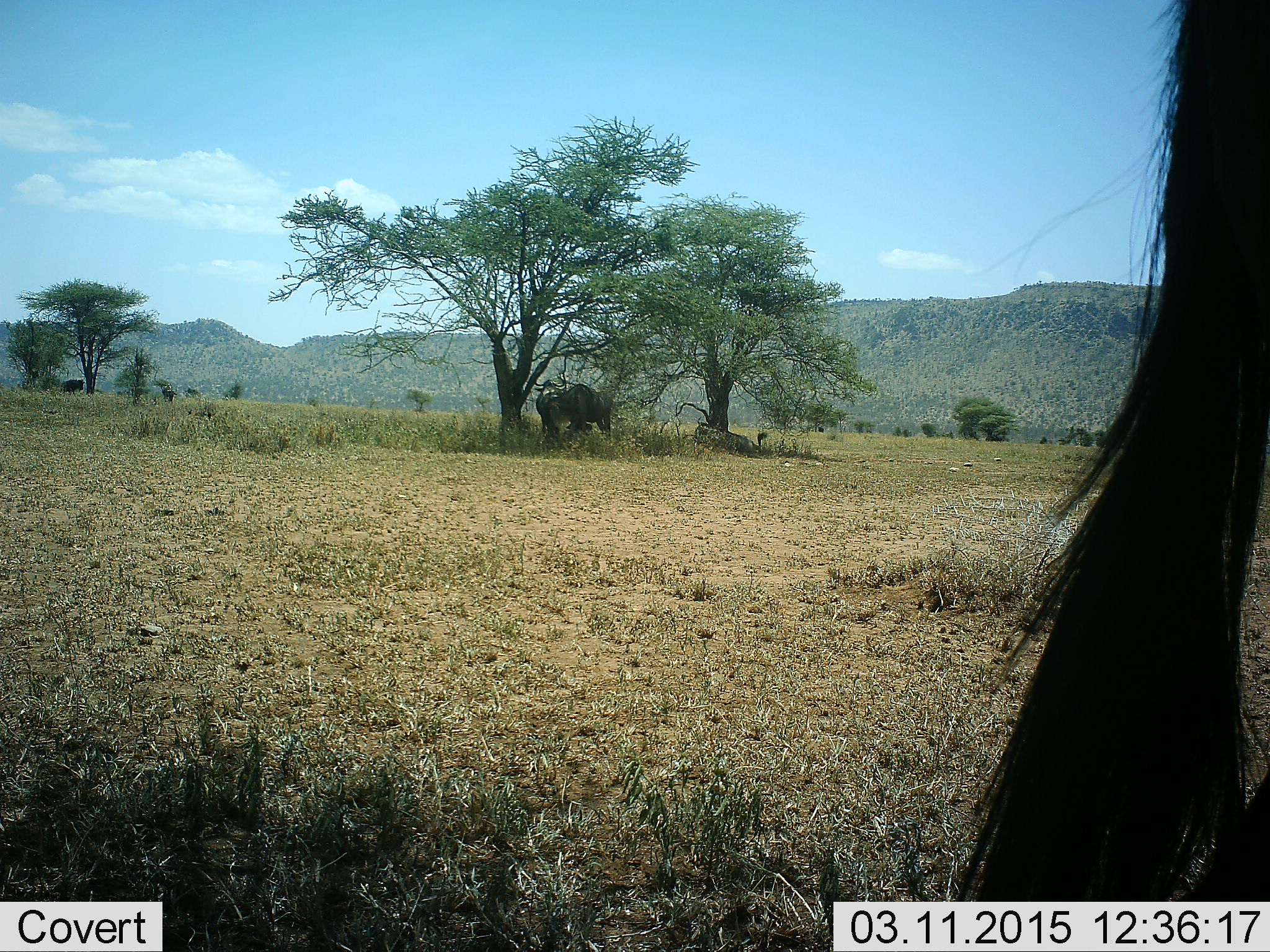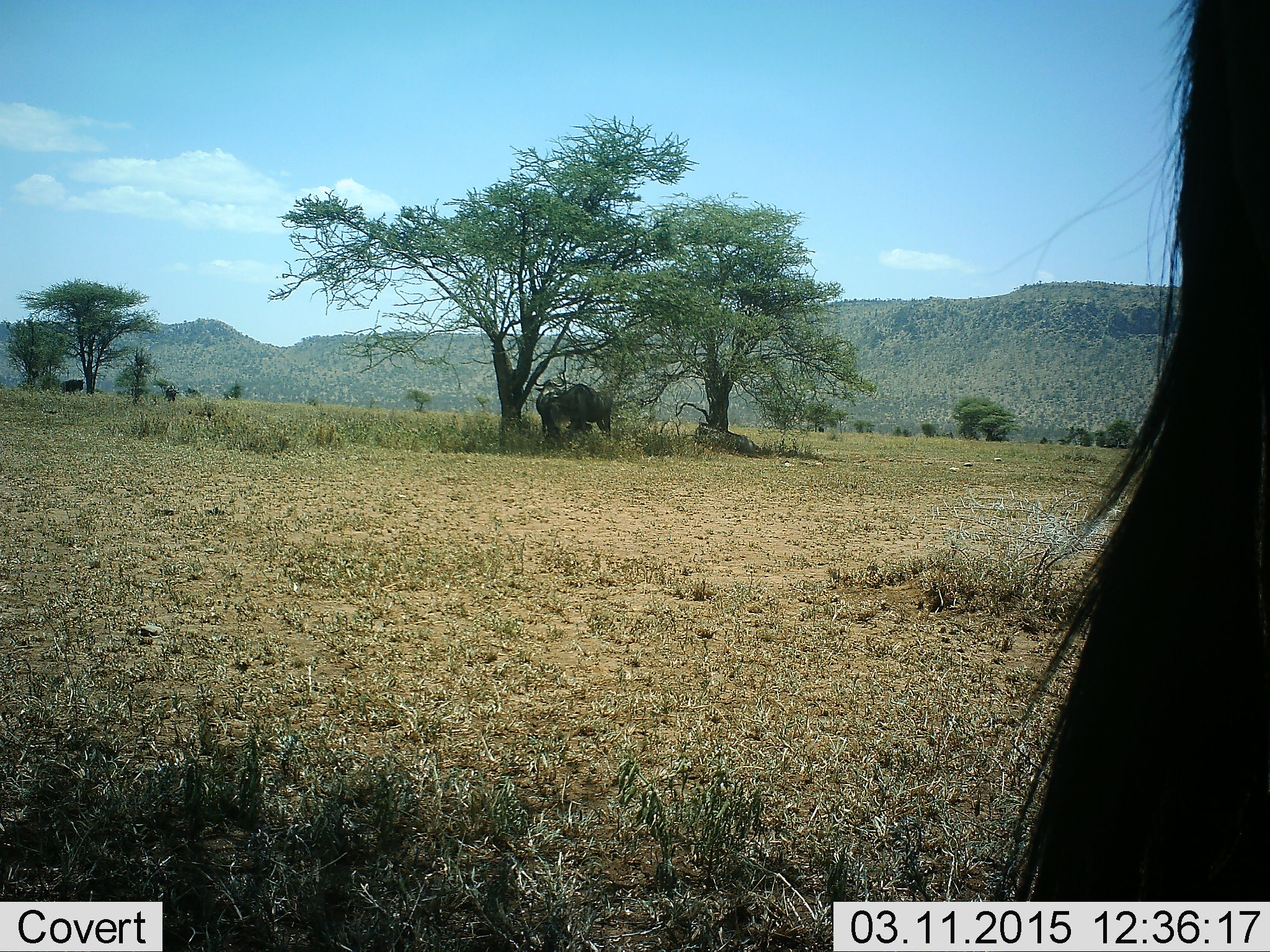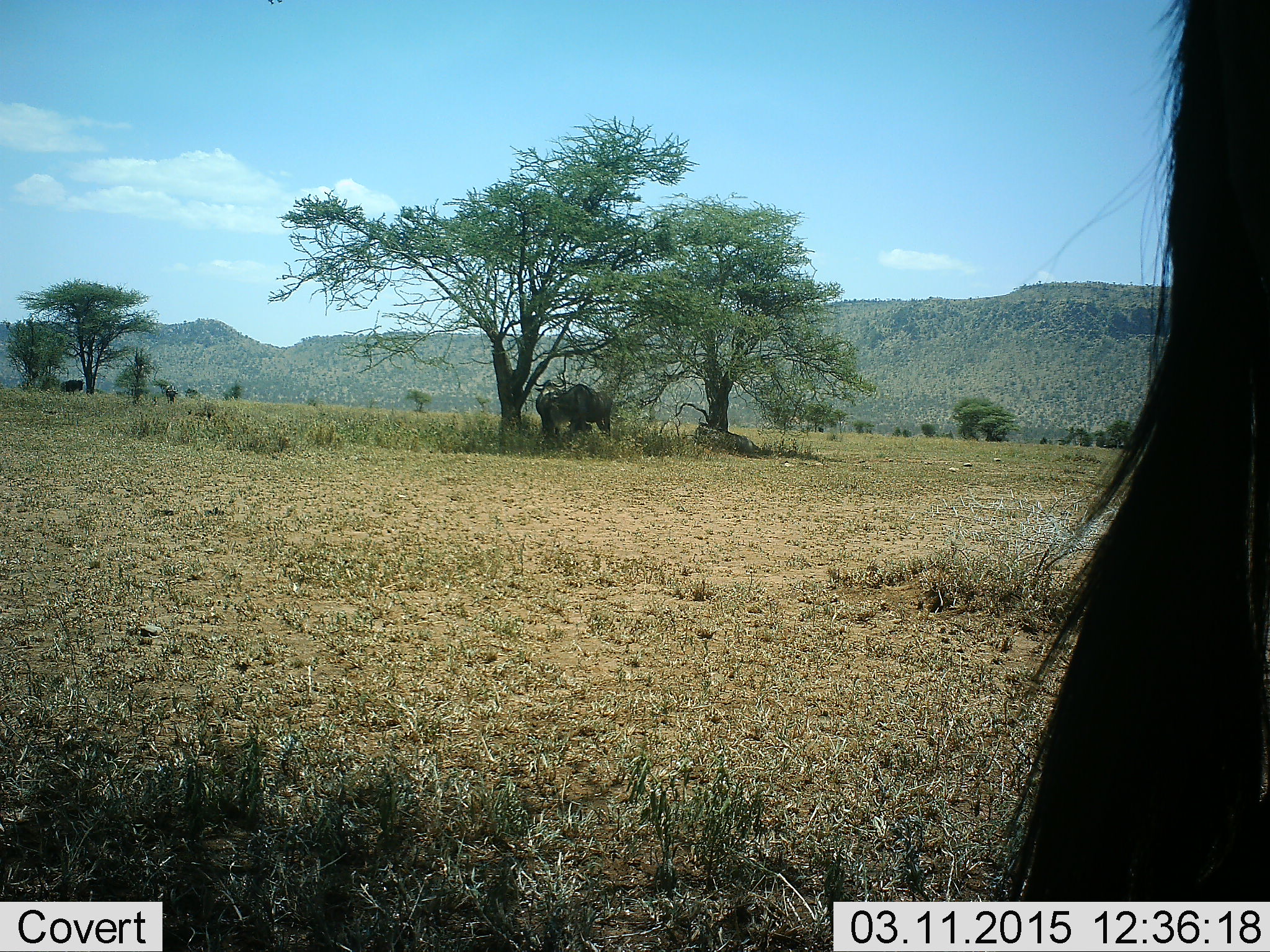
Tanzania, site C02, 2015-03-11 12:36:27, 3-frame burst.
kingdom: Animalia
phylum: Chordata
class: Mammalia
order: Artiodactyla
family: Bovidae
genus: Connochaetes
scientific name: Connochaetes taurinus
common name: blue wildebeest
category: wildebeest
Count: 4.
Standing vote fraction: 100%.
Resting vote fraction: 55%.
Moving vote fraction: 9%.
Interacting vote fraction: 0%.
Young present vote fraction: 0%.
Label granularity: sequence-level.